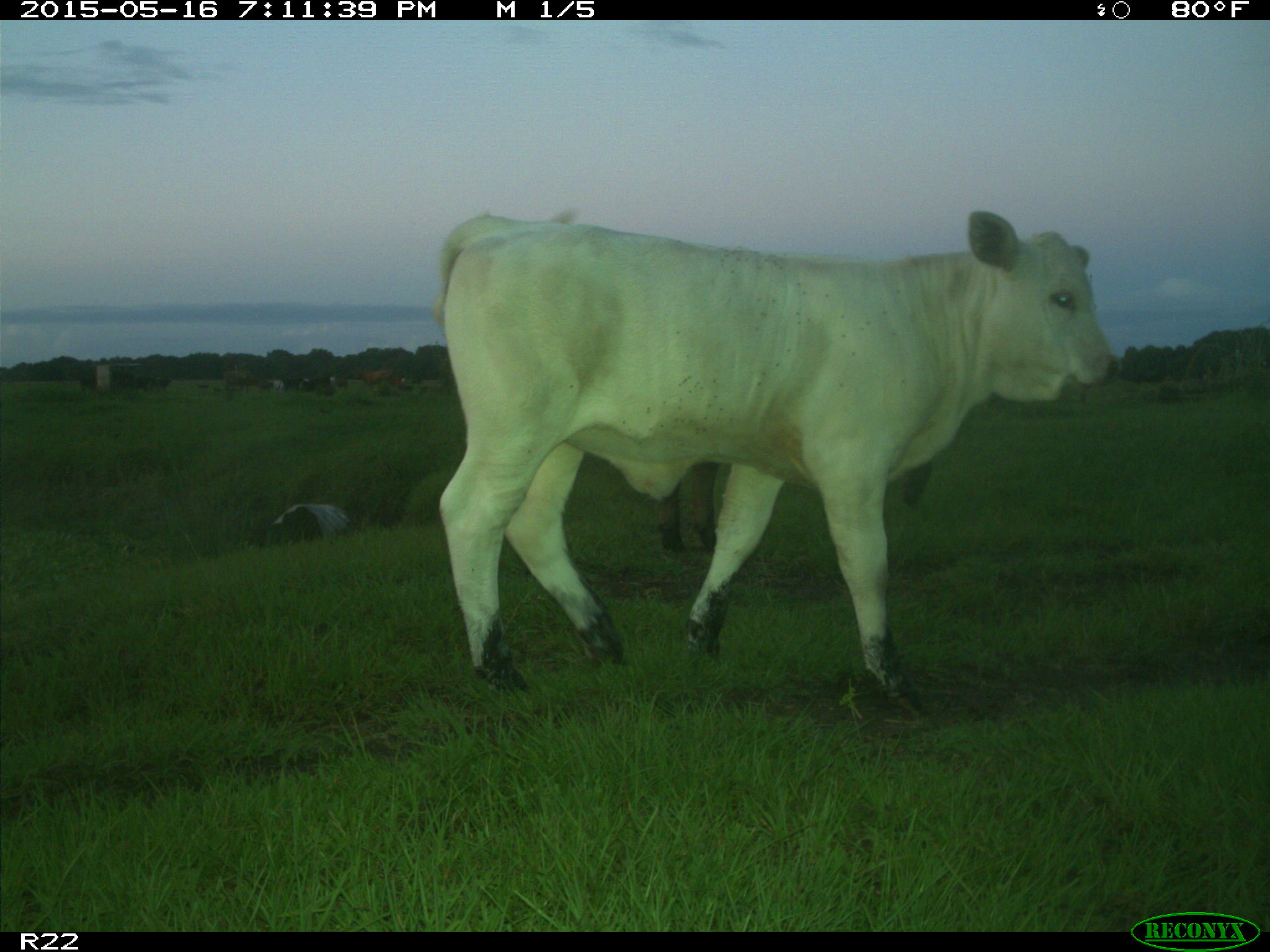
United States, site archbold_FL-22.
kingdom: Animalia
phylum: Chordata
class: Mammalia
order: Artiodactyla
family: Bovidae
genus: Bos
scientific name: Bos taurus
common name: domestic cow